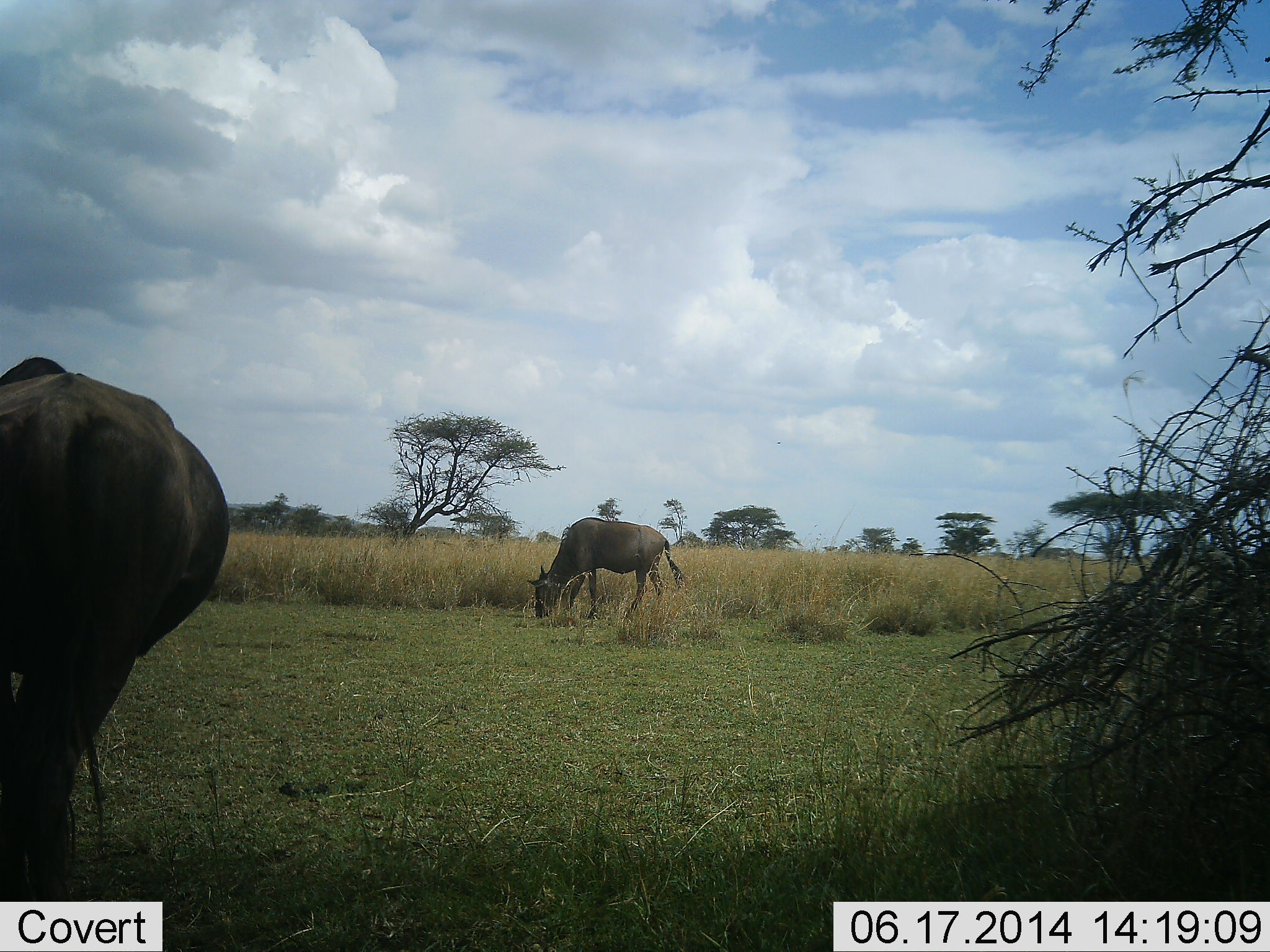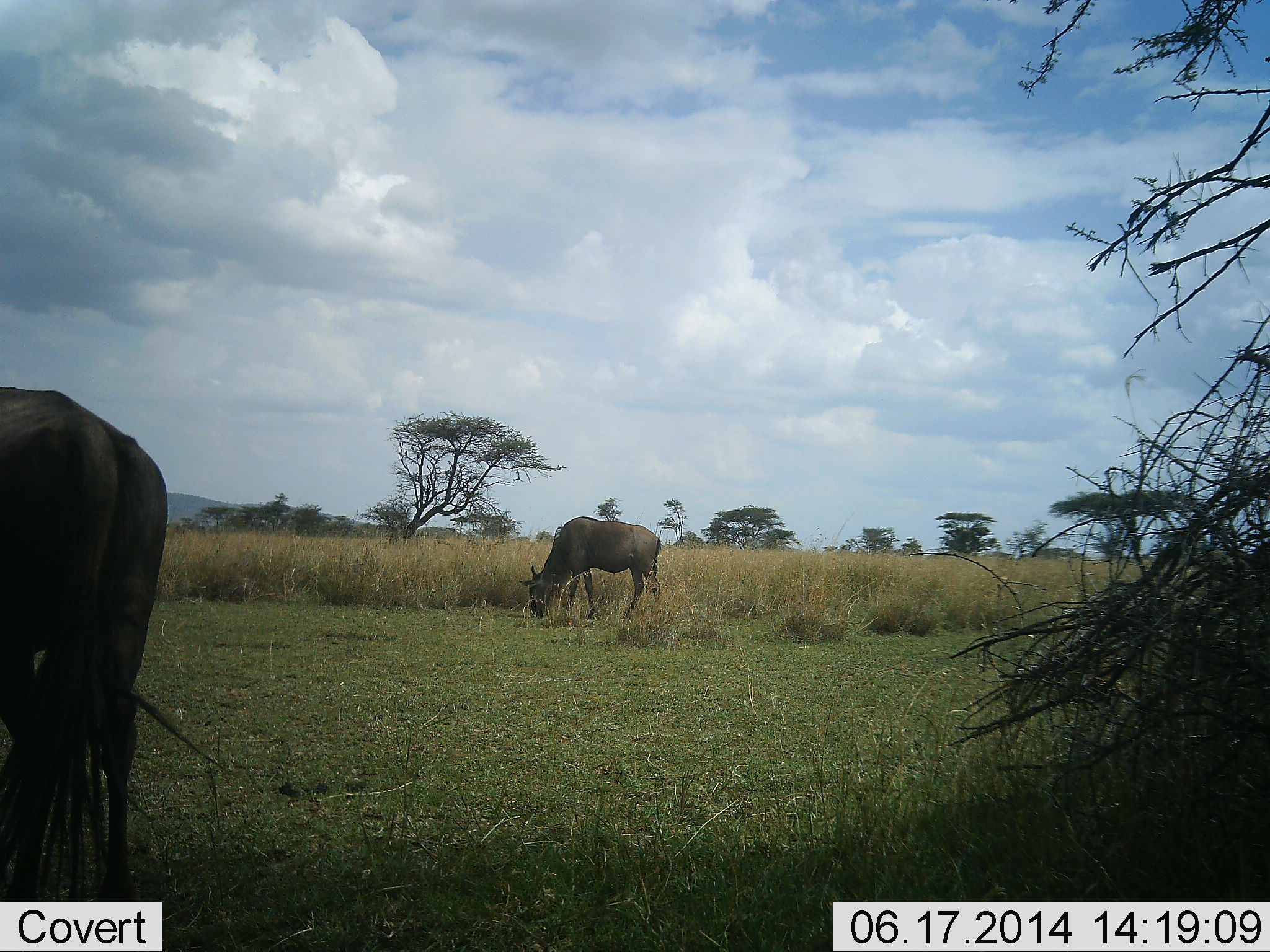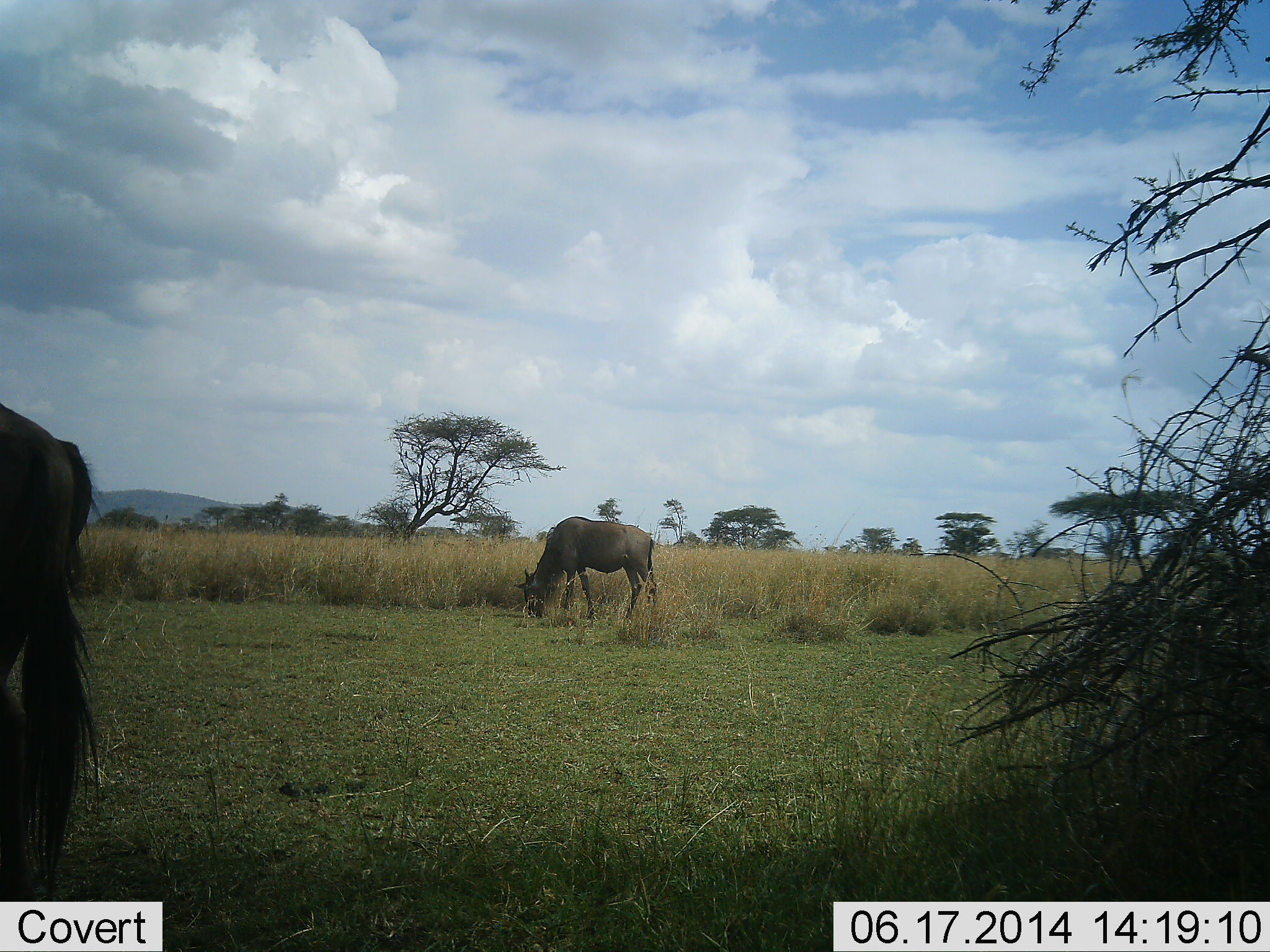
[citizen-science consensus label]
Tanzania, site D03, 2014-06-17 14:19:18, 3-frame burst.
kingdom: Animalia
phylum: Chordata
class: Mammalia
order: Artiodactyla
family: Bovidae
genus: Connochaetes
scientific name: Connochaetes taurinus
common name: blue wildebeest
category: wildebeest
Wildebeest (blue wildebeest) (Connochaetes taurinus), count 2. Behavior (volunteer vote fractions): standing 50%, resting 0%, moving 30%, interacting 0%. Young present (vote fraction): 0%. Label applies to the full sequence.